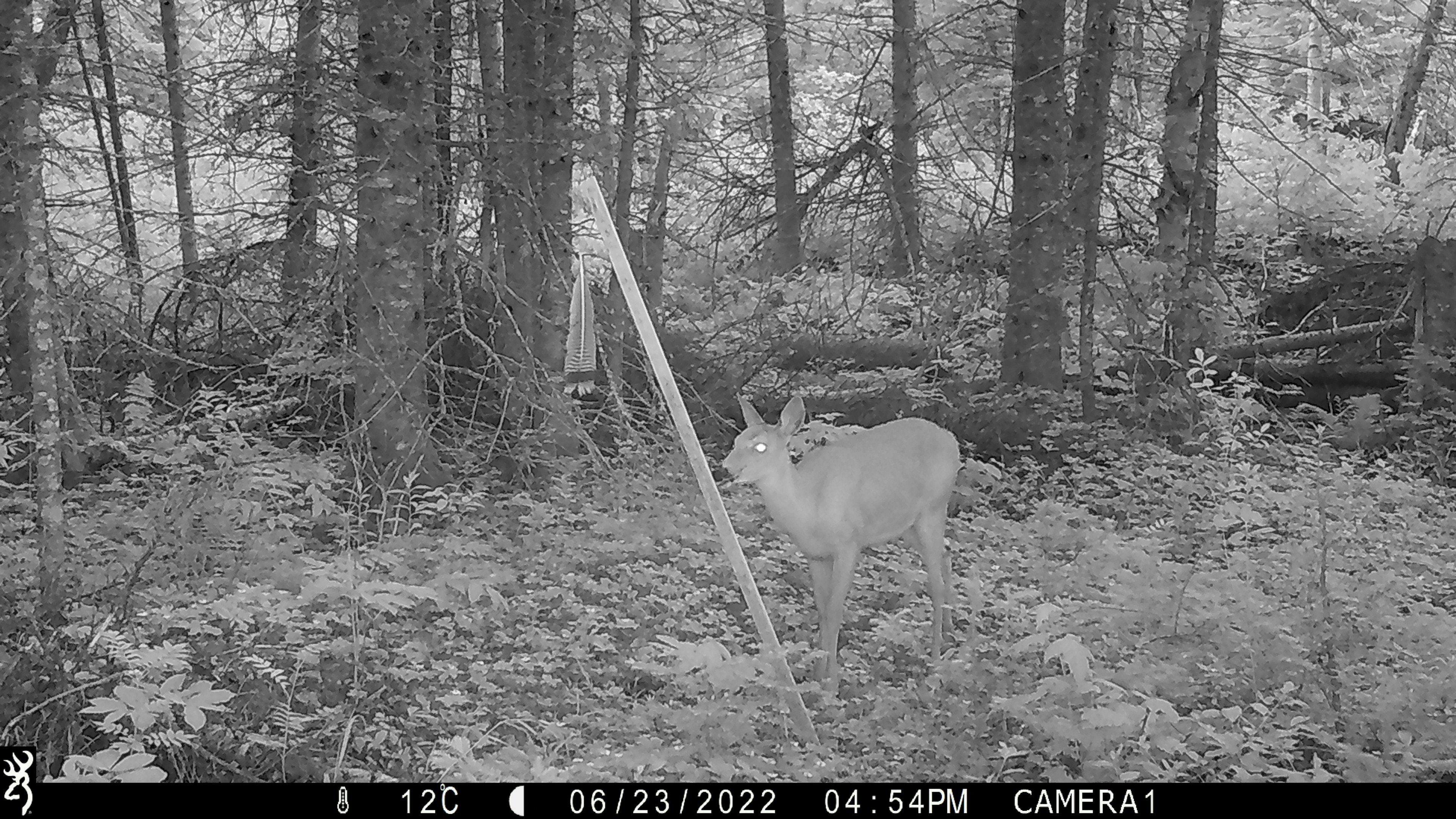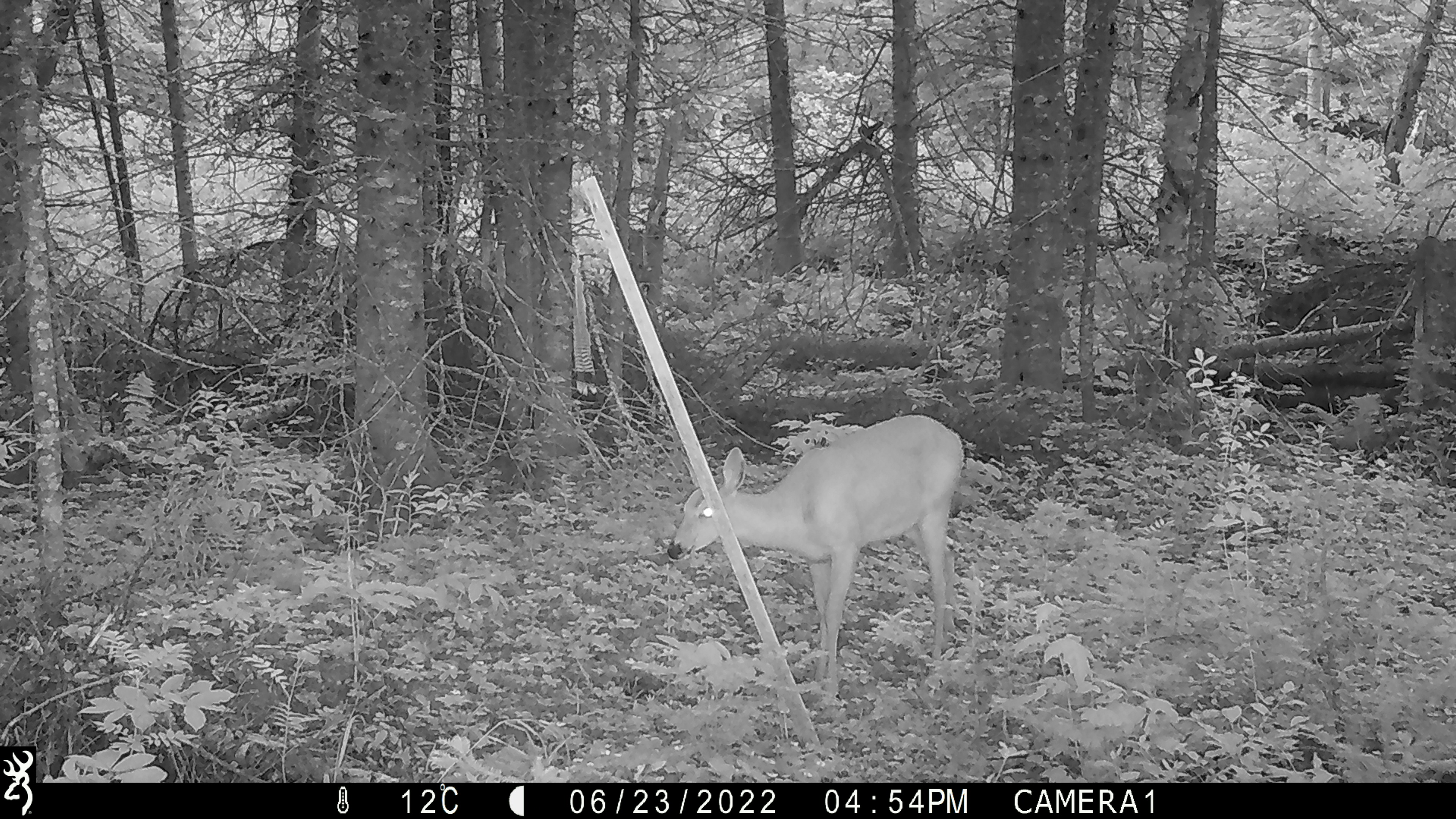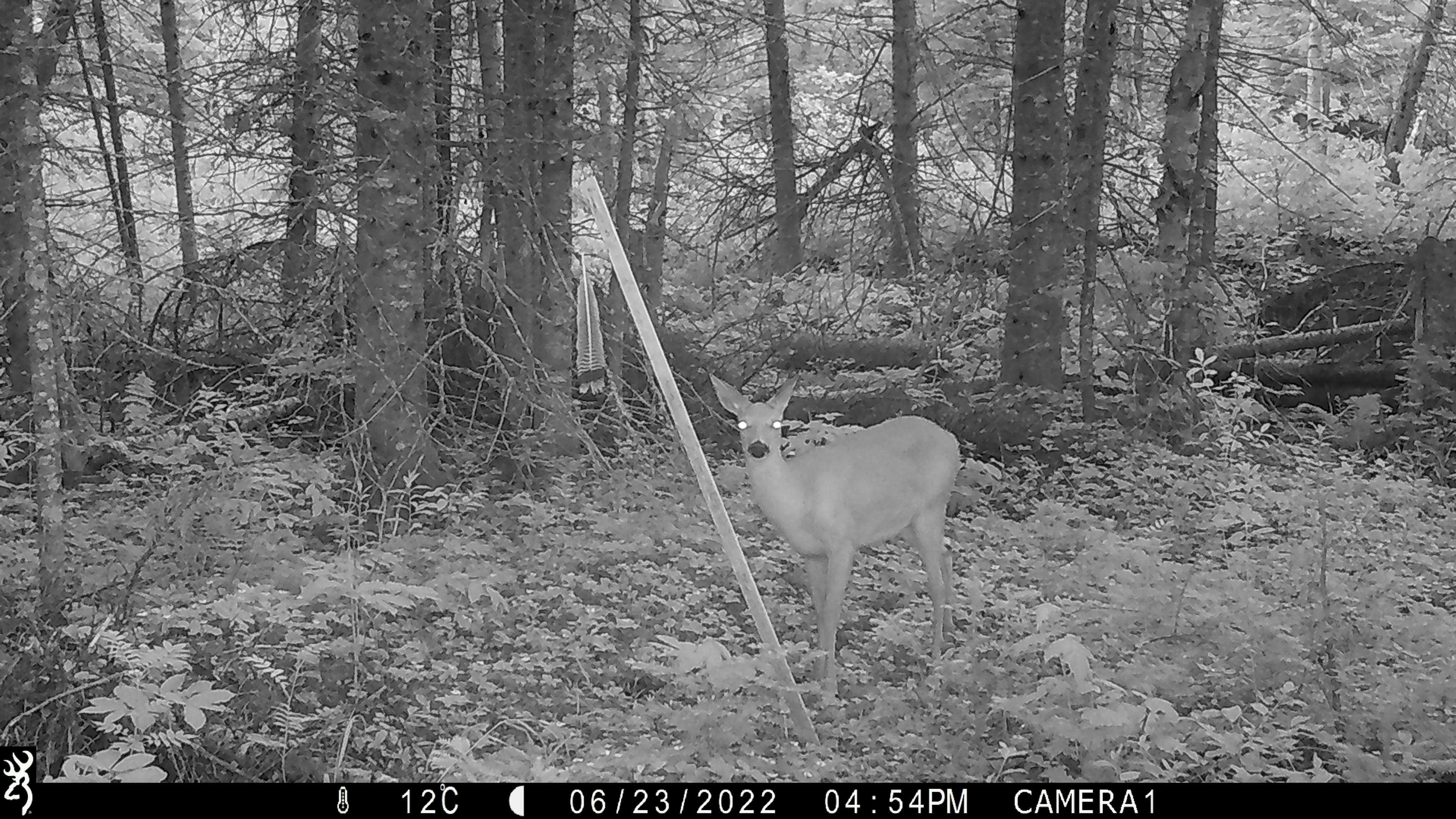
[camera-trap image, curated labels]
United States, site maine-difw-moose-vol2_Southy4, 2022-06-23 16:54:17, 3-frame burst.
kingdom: Animalia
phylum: Chordata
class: Mammalia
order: Artiodactyla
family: Cervidae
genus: Odocoileus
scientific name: Odocoileus virginianus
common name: white-tailed deer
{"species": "white-tailed deer (Odocoileus virginianus)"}